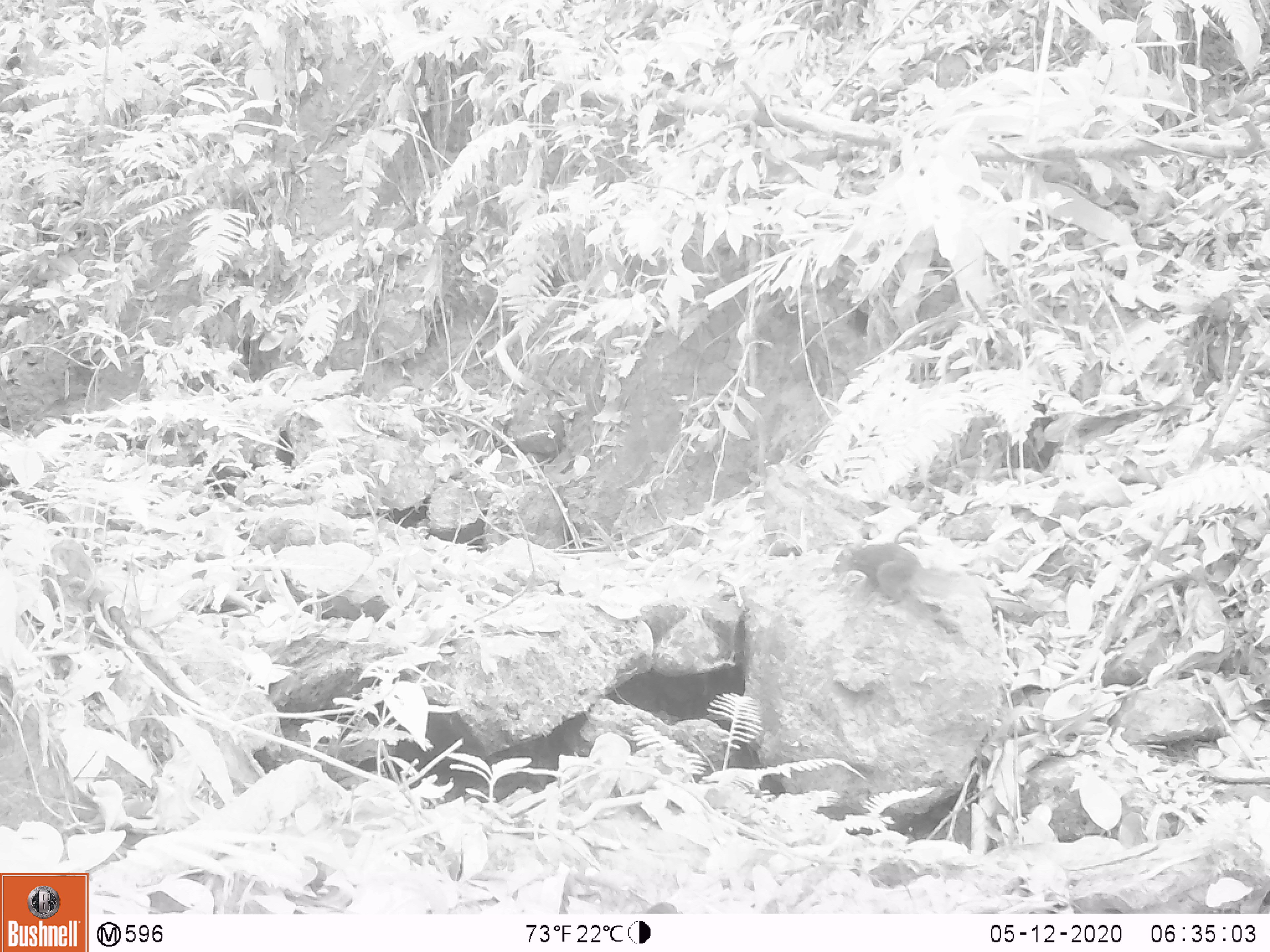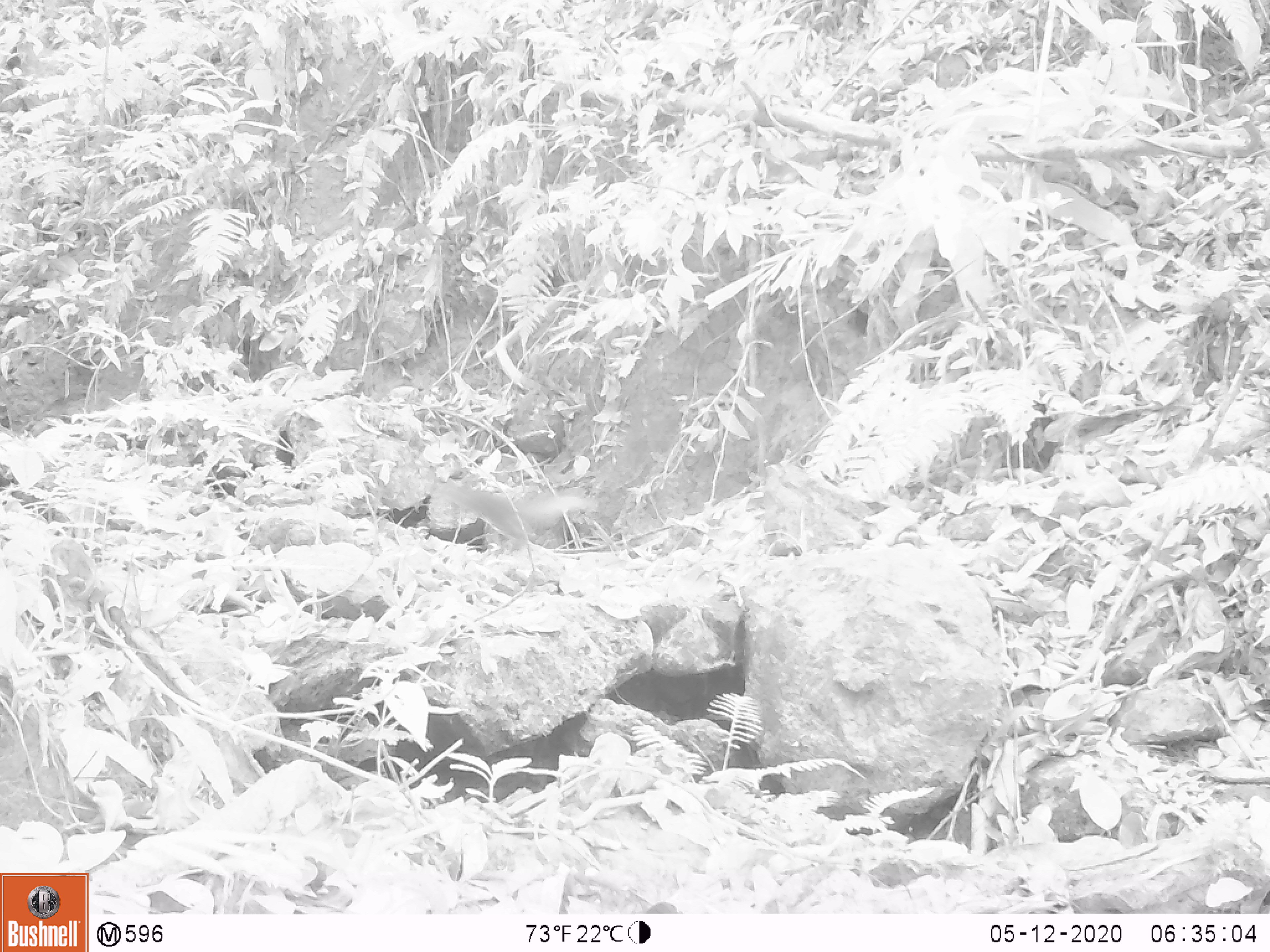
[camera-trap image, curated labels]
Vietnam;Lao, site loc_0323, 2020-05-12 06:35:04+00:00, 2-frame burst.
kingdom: Animalia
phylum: Chordata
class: Mammalia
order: Rodentia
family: Sciuridae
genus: Dremomys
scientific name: Dremomys rufigenis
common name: red-cheeked squirrel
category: red cheeked squirrel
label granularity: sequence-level